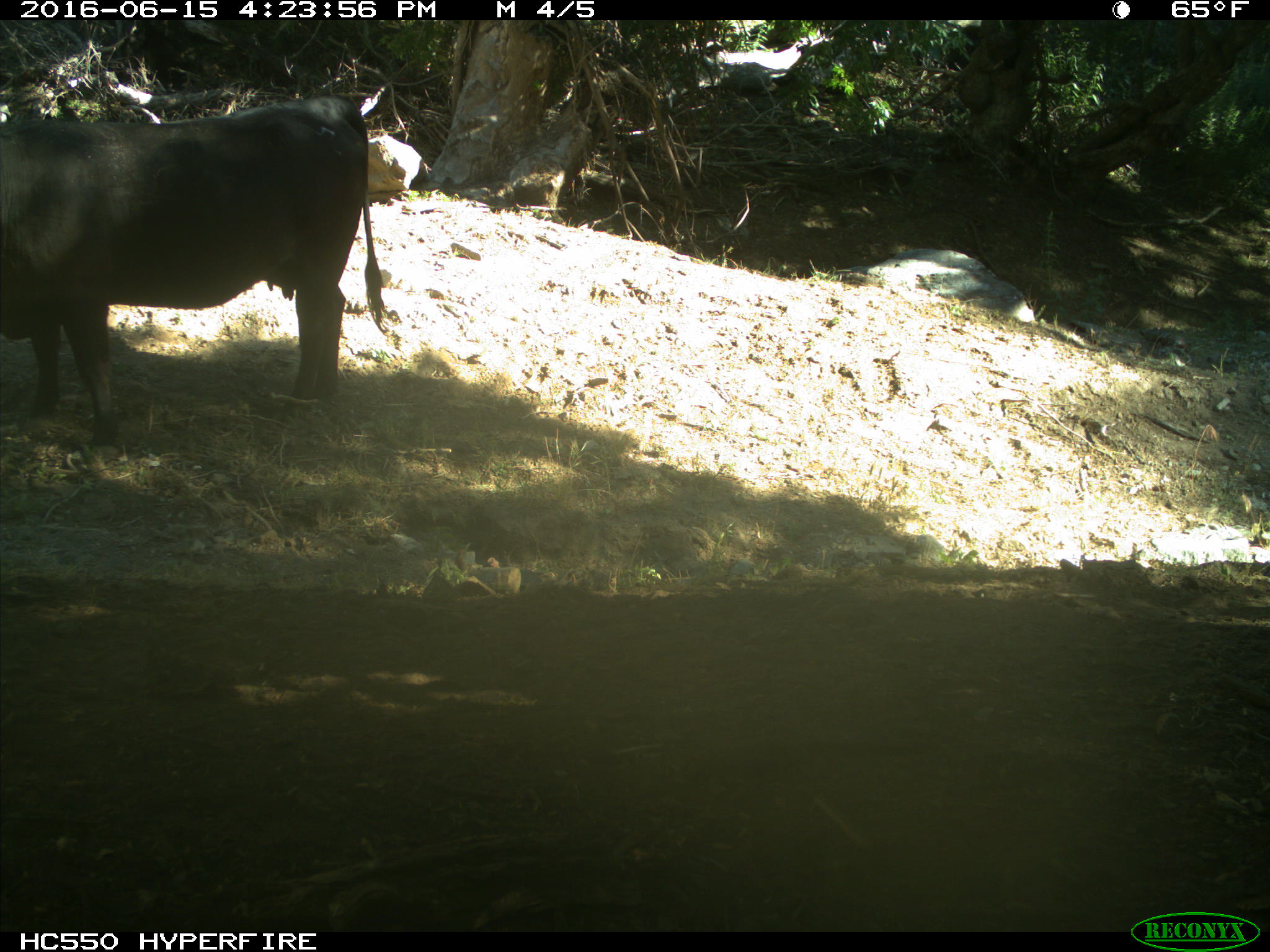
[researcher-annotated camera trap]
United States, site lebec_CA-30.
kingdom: Animalia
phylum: Chordata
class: Mammalia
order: Artiodactyla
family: Bovidae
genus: Bos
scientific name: Bos taurus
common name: domestic cow